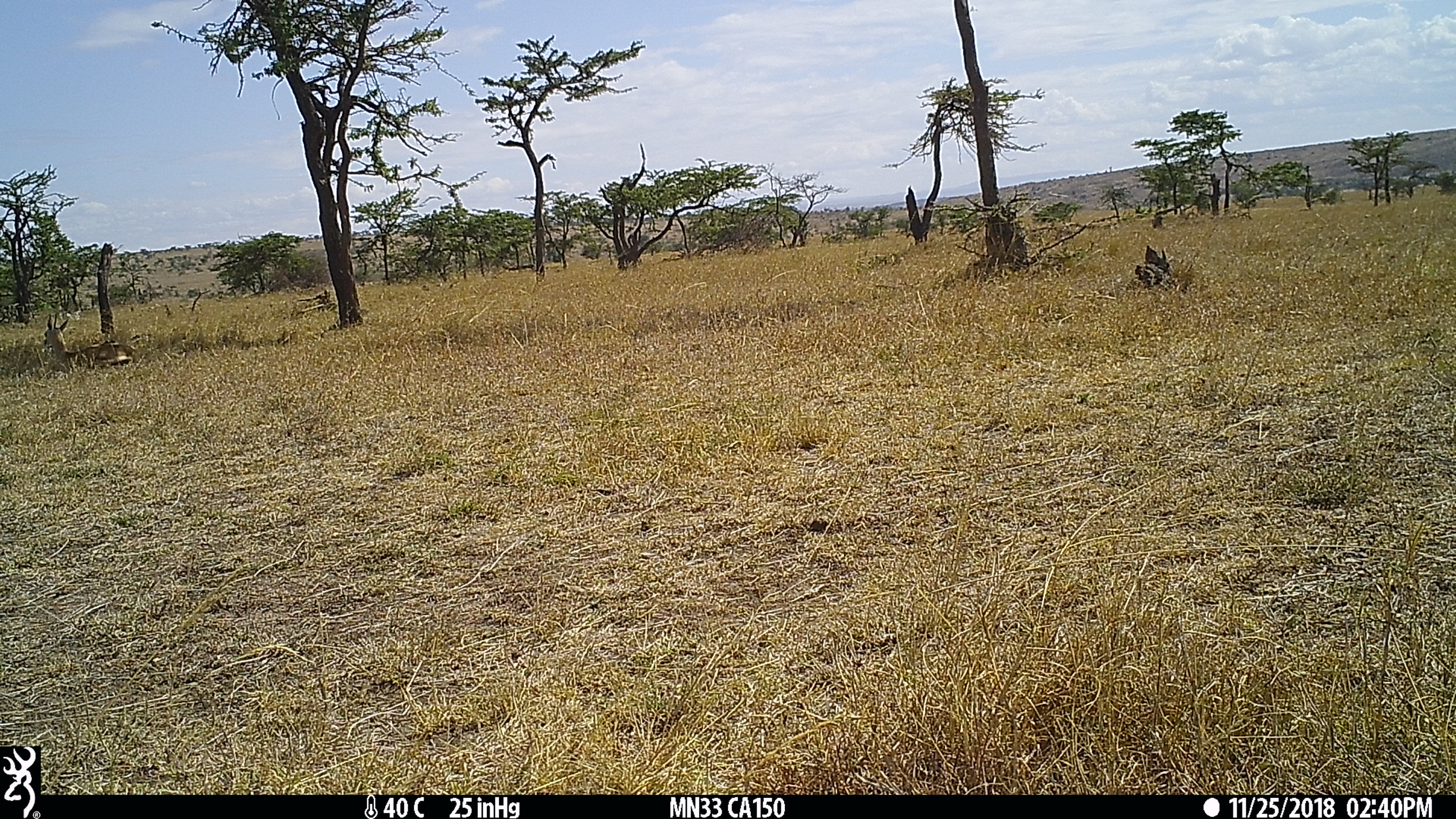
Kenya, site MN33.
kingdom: Animalia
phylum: Chordata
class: Mammalia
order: Artiodactyla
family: Bovidae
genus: Eudorcas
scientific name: Eudorcas thomsonii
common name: thomon's gazelle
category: gazelle thomsons